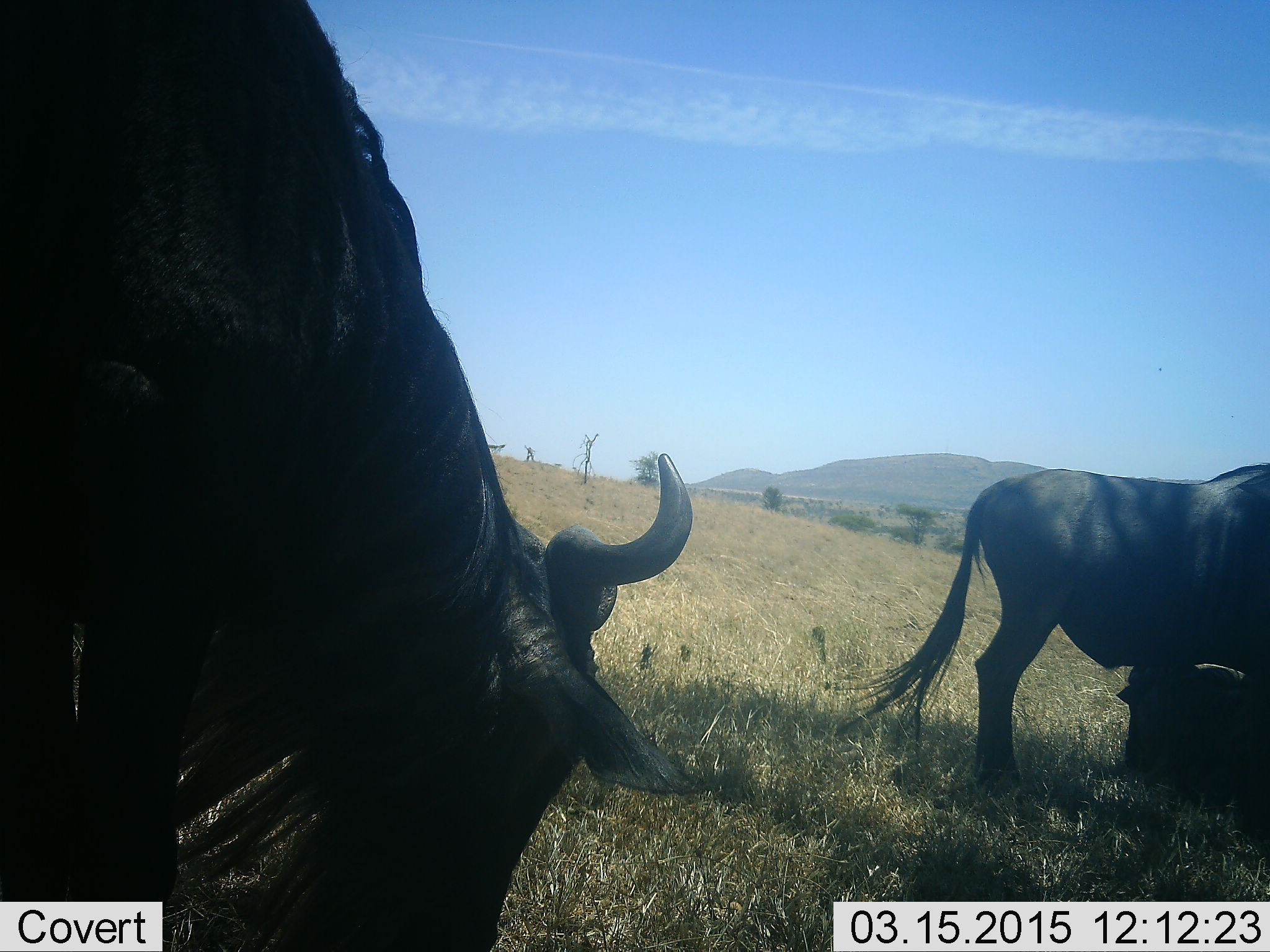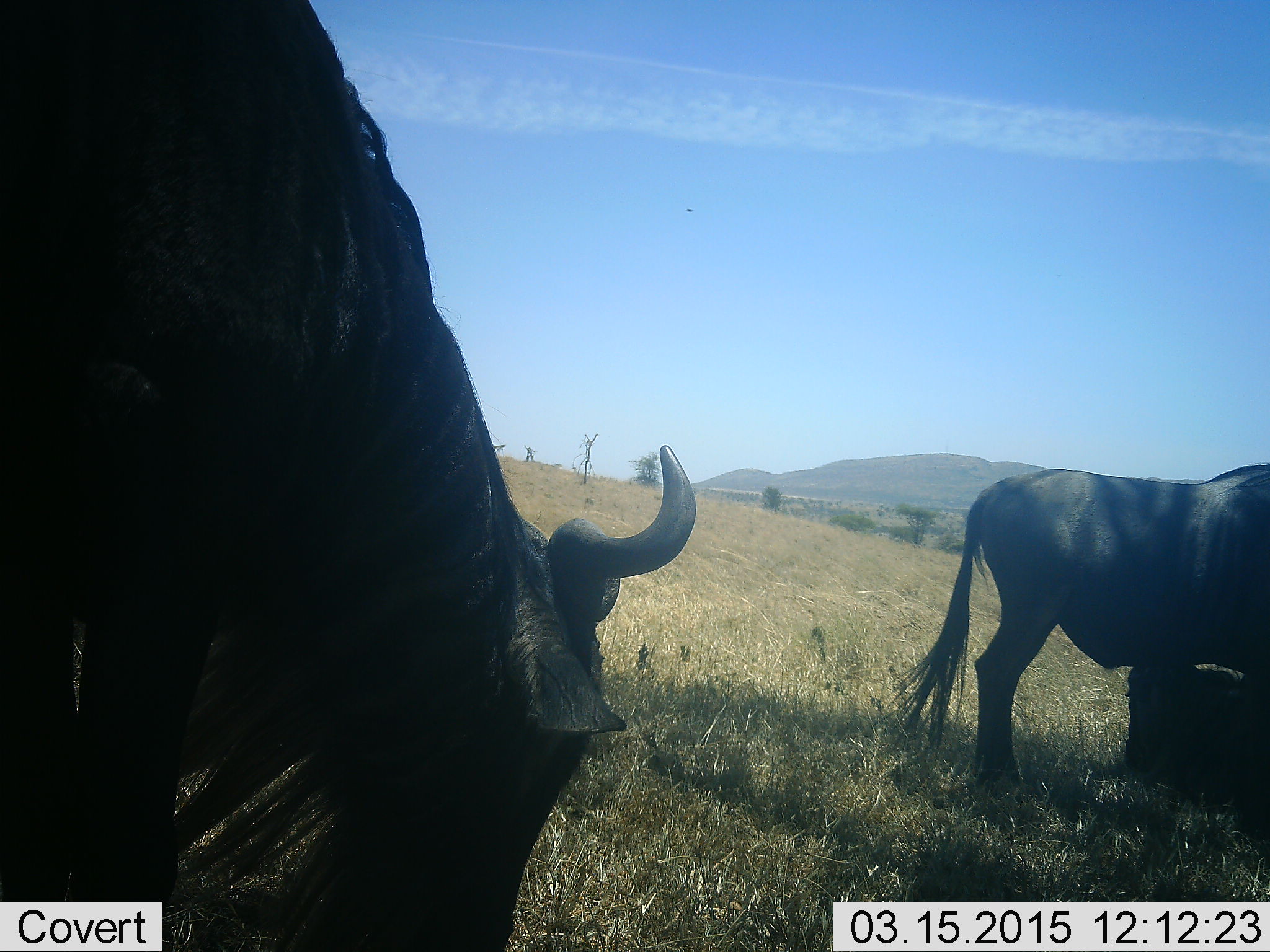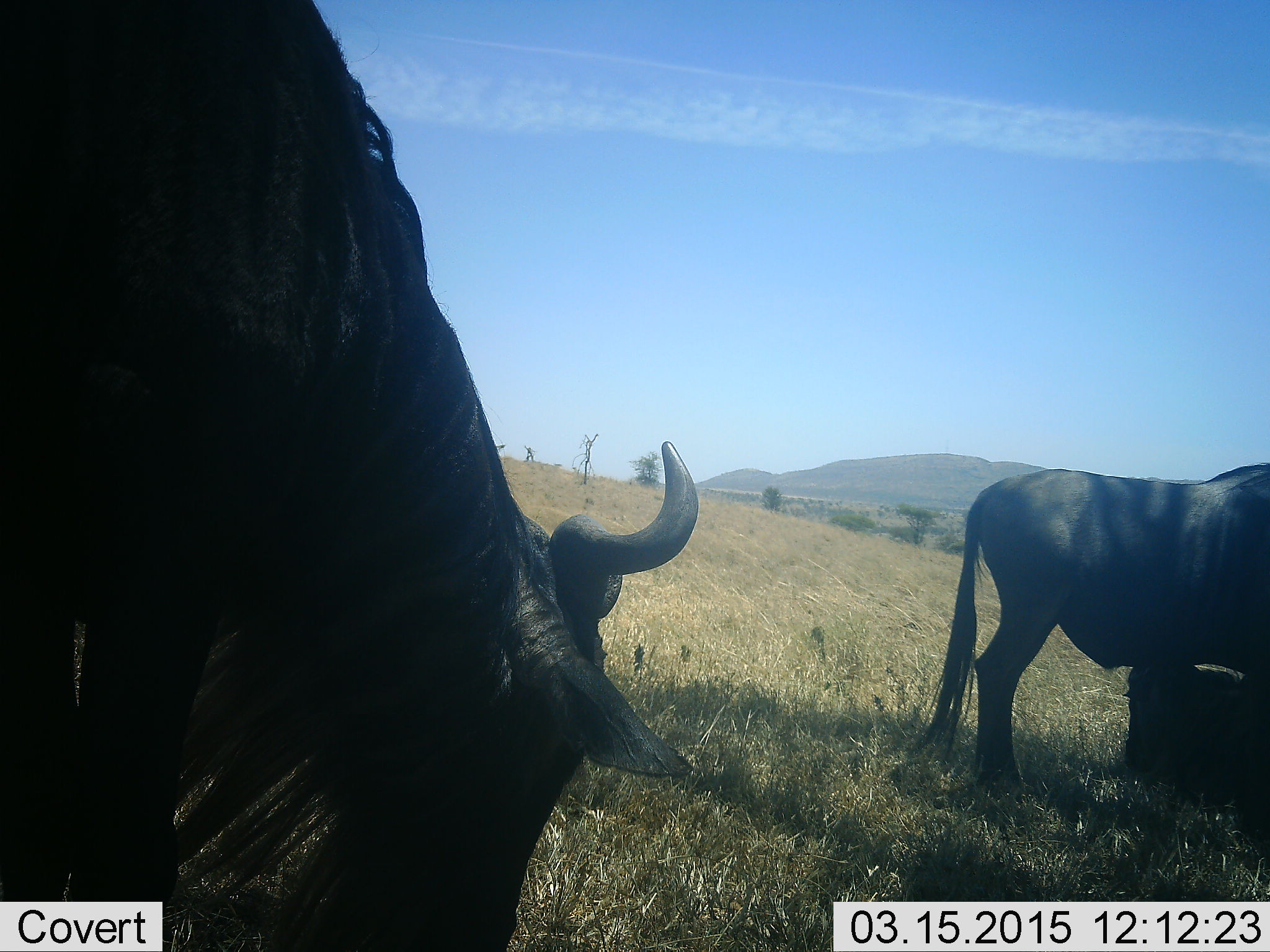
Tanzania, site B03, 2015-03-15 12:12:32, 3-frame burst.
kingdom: Animalia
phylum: Chordata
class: Mammalia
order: Artiodactyla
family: Bovidae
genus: Connochaetes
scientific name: Connochaetes taurinus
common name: blue wildebeest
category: wildebeest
Wildebeest (blue wildebeest) (Connochaetes taurinus), count 2. Behavior (volunteer vote fractions): standing 50%, resting 20%, moving 10%, interacting 0%. Young present (vote fraction): 20%. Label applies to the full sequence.